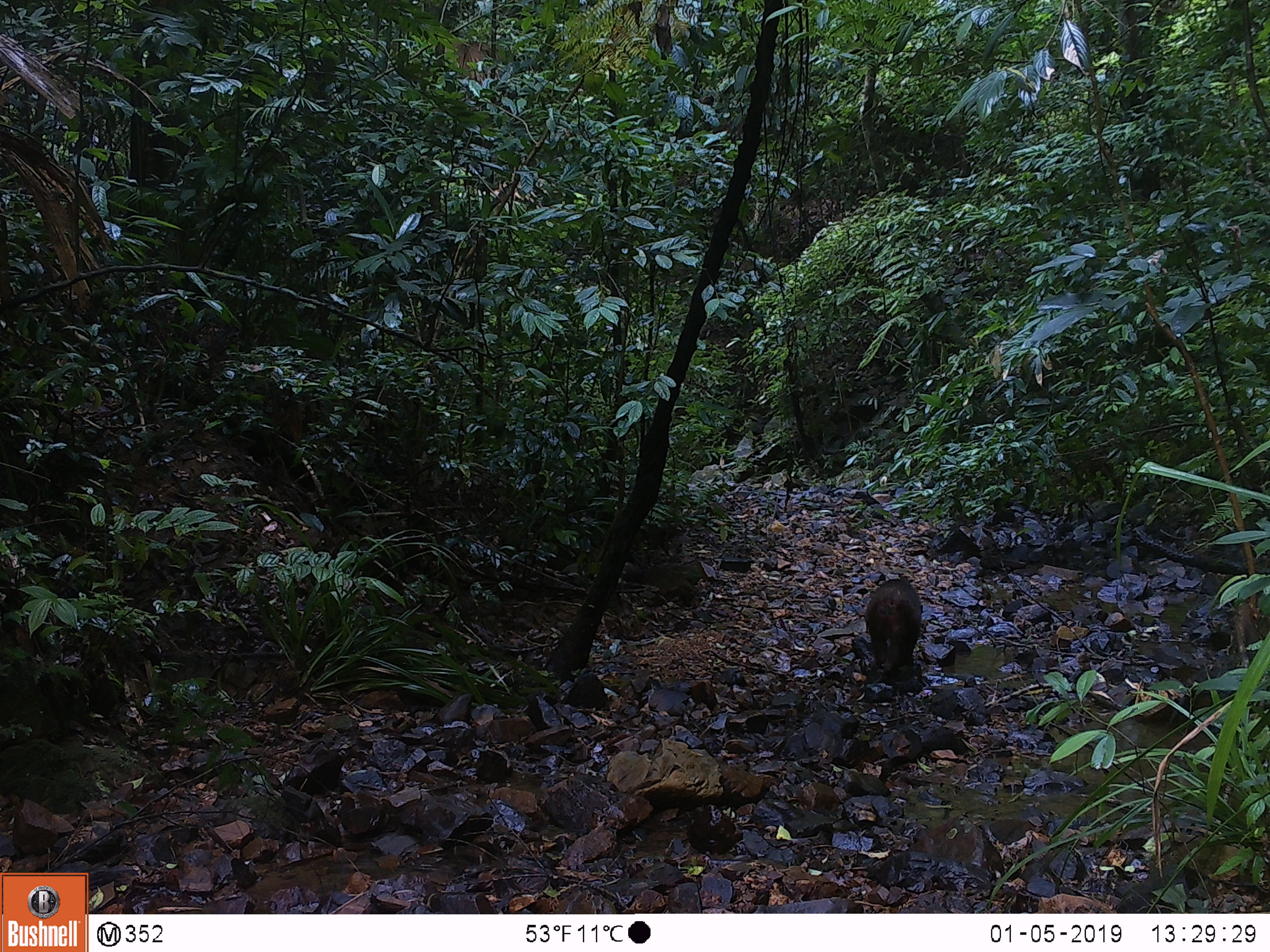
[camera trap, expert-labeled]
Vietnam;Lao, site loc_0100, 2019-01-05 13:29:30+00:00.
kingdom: Animalia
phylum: Chordata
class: Mammalia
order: Primates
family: Cercopithecidae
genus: Macaca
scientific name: Macaca arctoides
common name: stump-tailed macaque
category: stump tailed macaque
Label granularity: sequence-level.